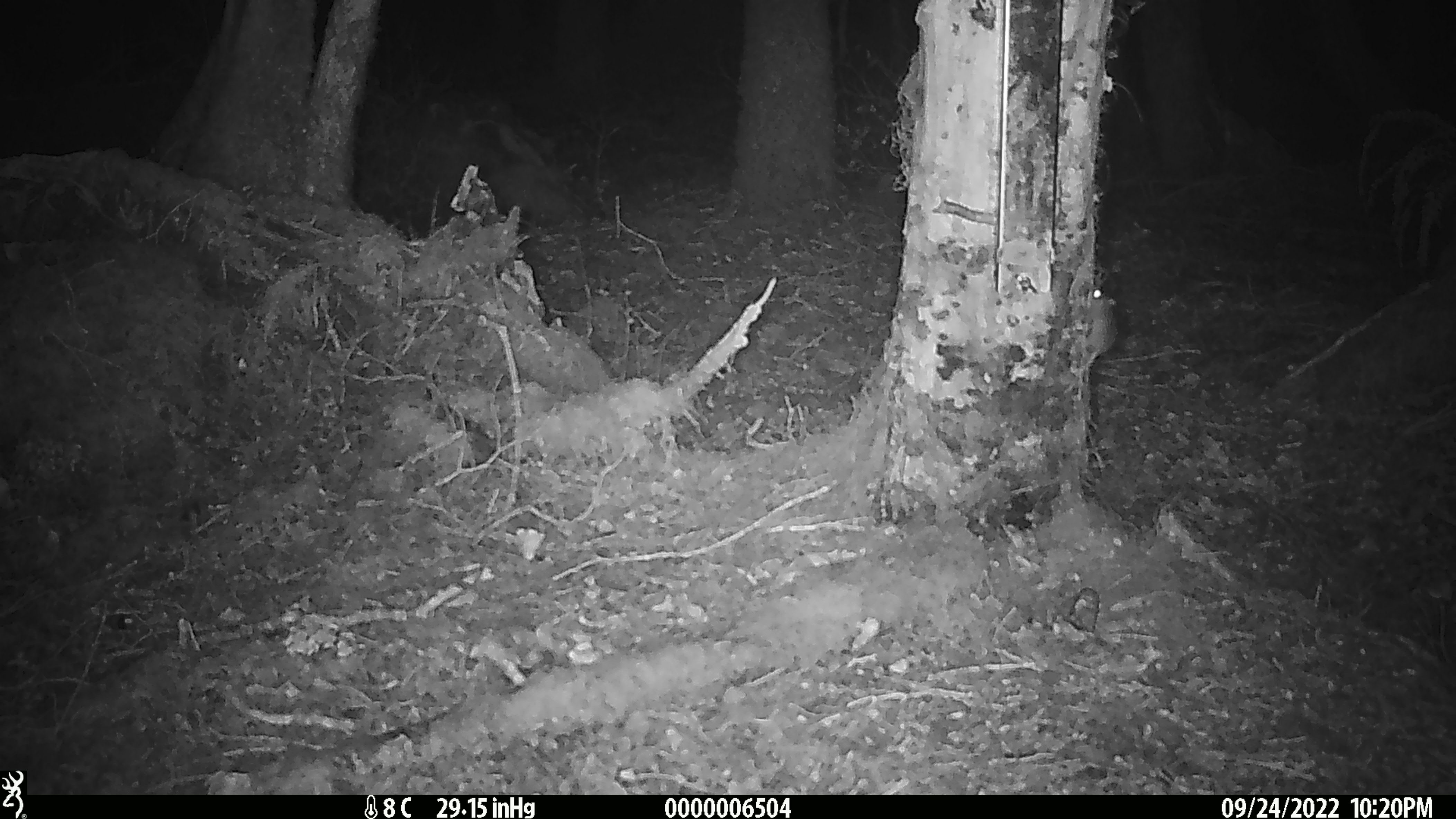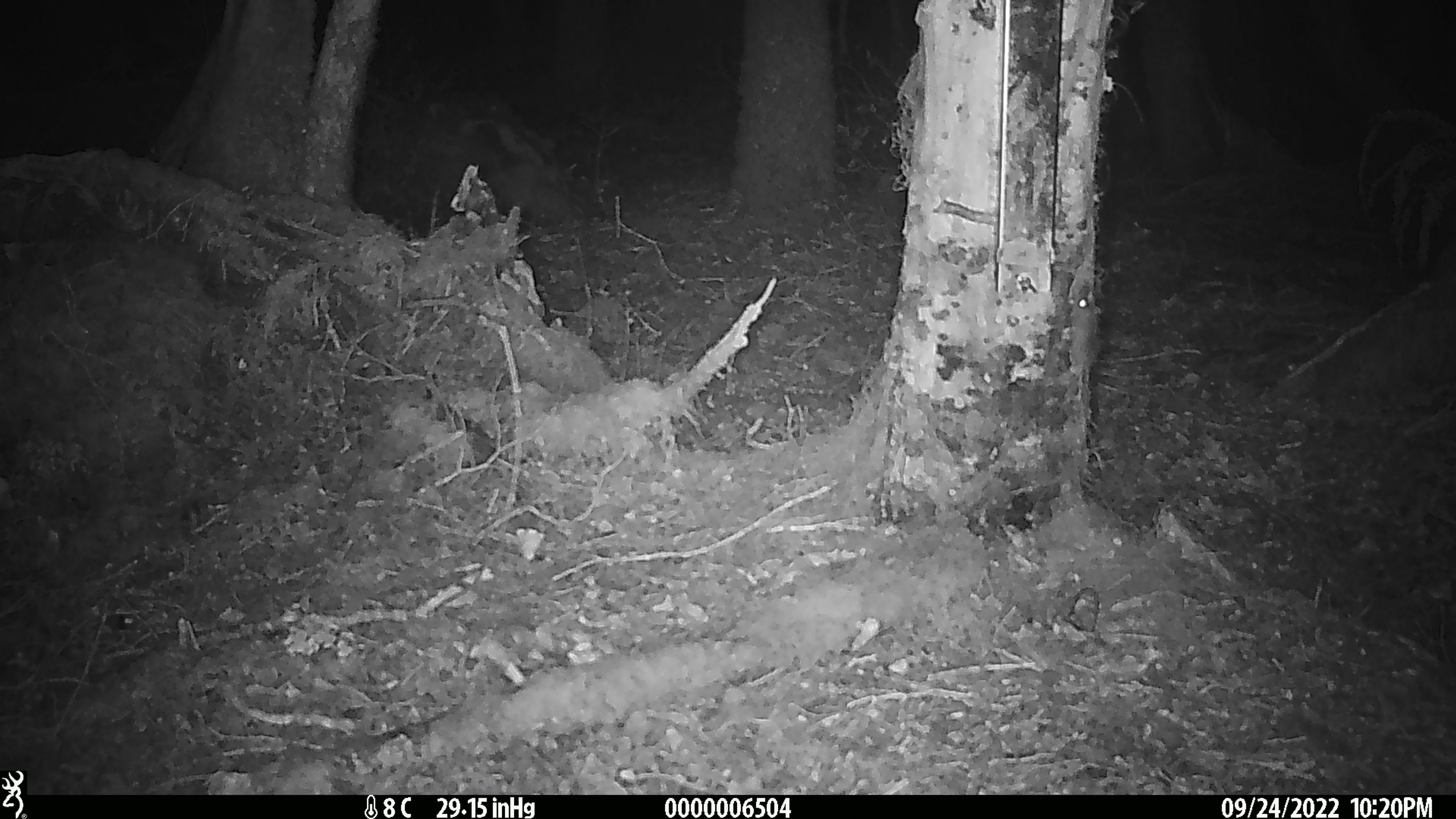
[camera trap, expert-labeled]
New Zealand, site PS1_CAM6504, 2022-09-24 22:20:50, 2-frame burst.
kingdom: Animalia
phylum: Chordata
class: Mammalia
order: Rodentia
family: Muridae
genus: Mus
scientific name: Mus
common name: mouse